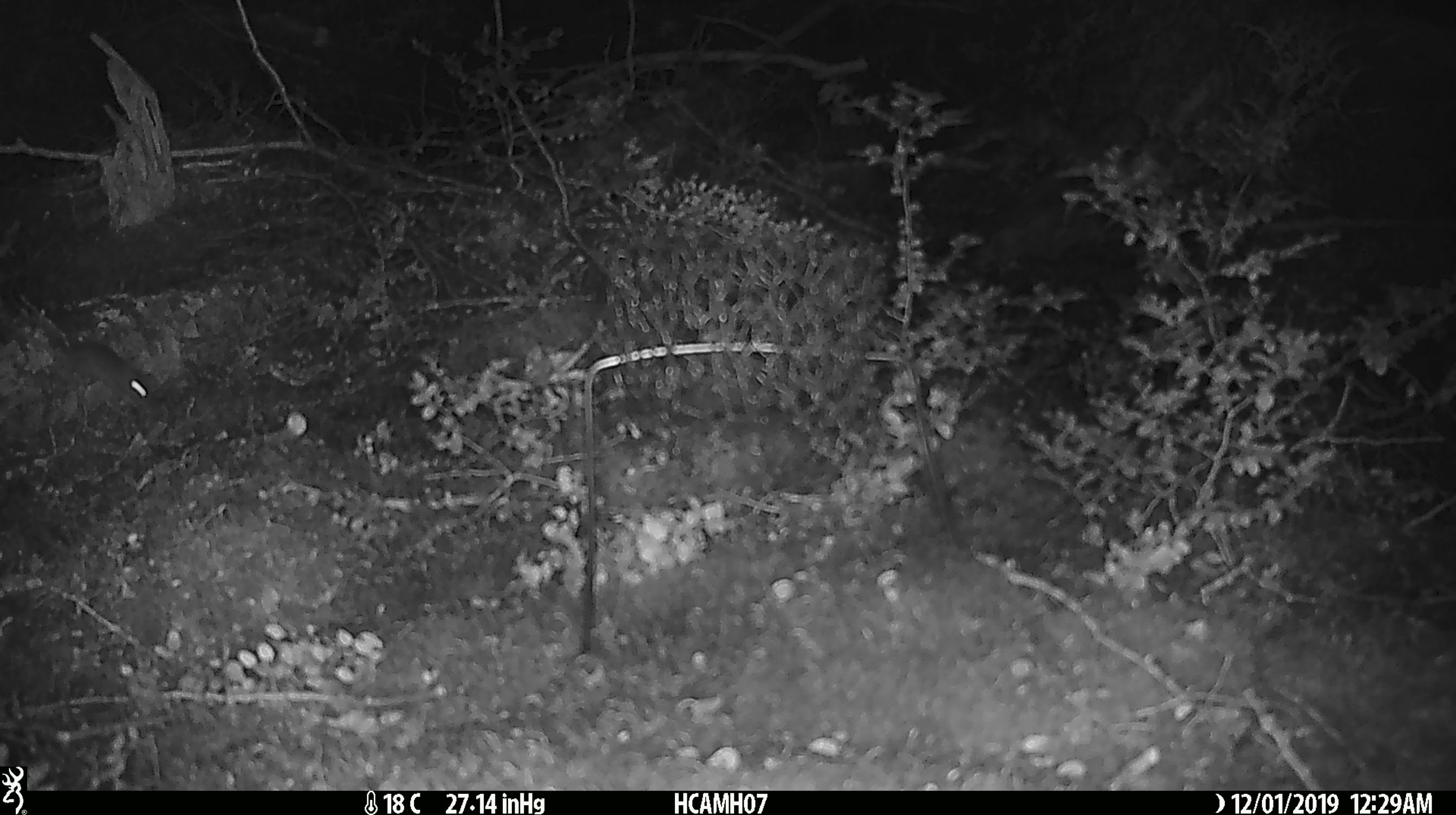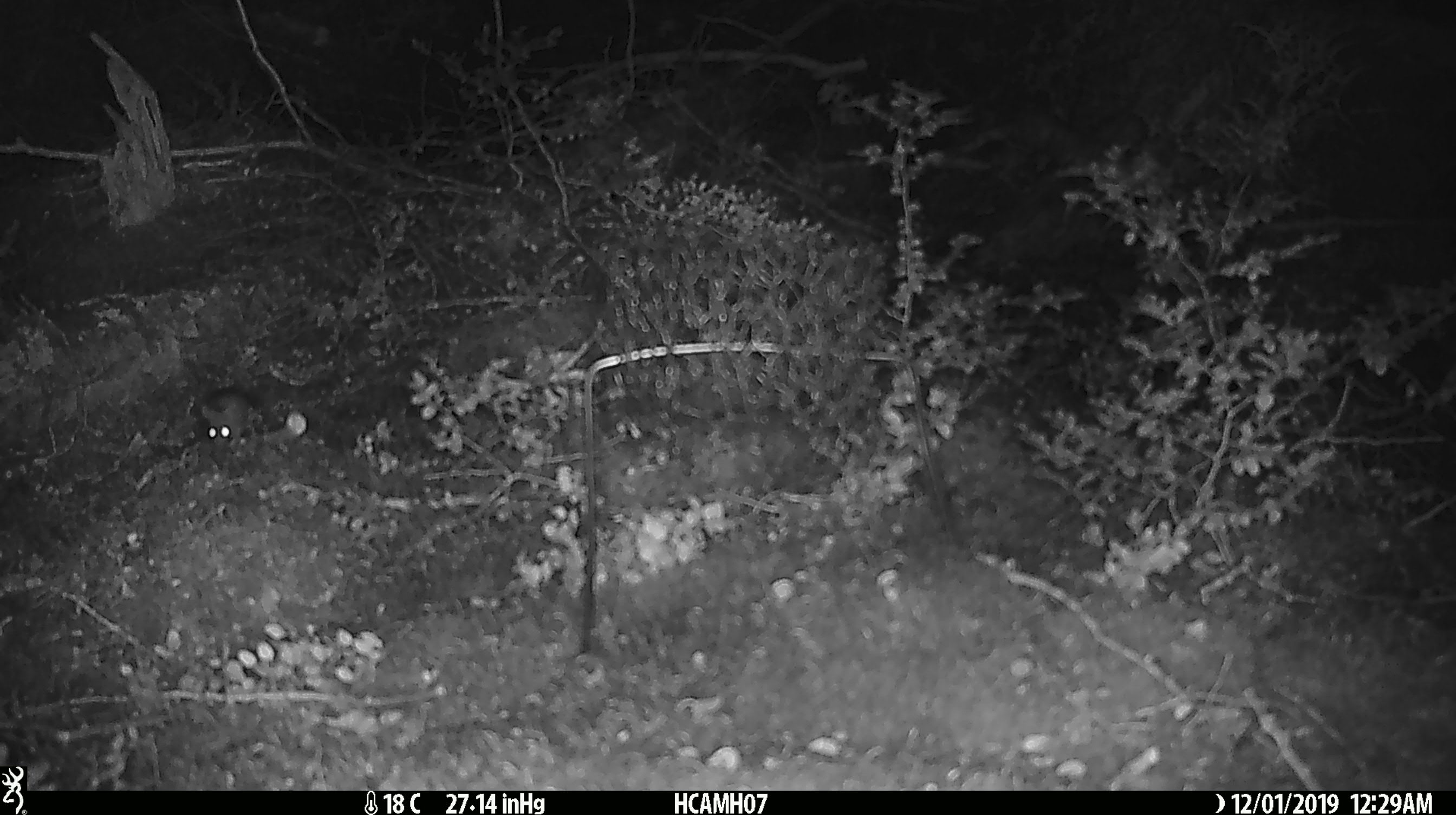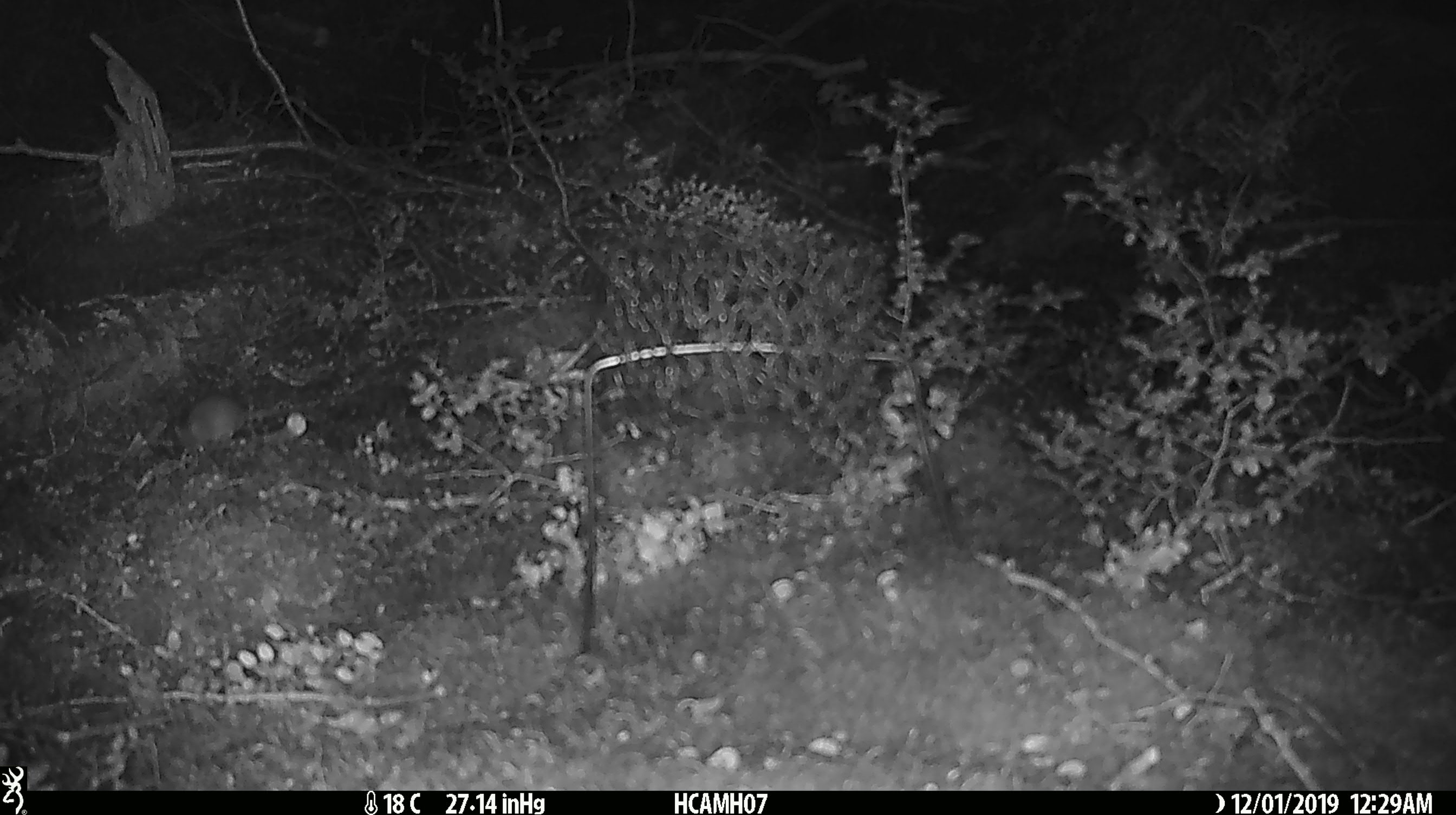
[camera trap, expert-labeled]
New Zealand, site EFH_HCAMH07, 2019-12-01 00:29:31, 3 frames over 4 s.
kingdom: Animalia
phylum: Chordata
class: Mammalia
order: Rodentia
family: Muridae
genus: Mus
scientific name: Mus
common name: mouse